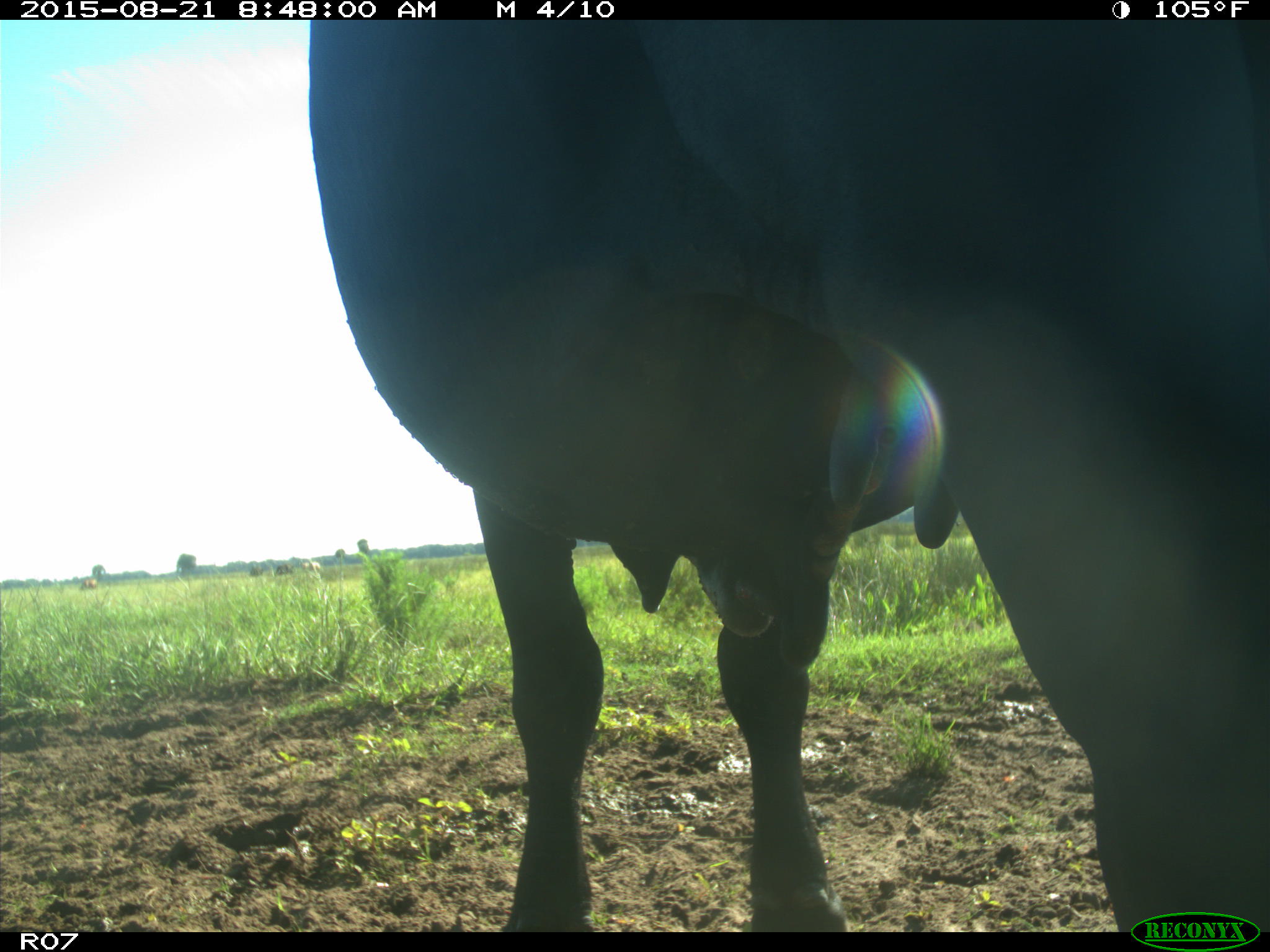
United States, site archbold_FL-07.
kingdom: Animalia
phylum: Chordata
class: Mammalia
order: Artiodactyla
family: Bovidae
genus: Bos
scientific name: Bos taurus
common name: domestic cow